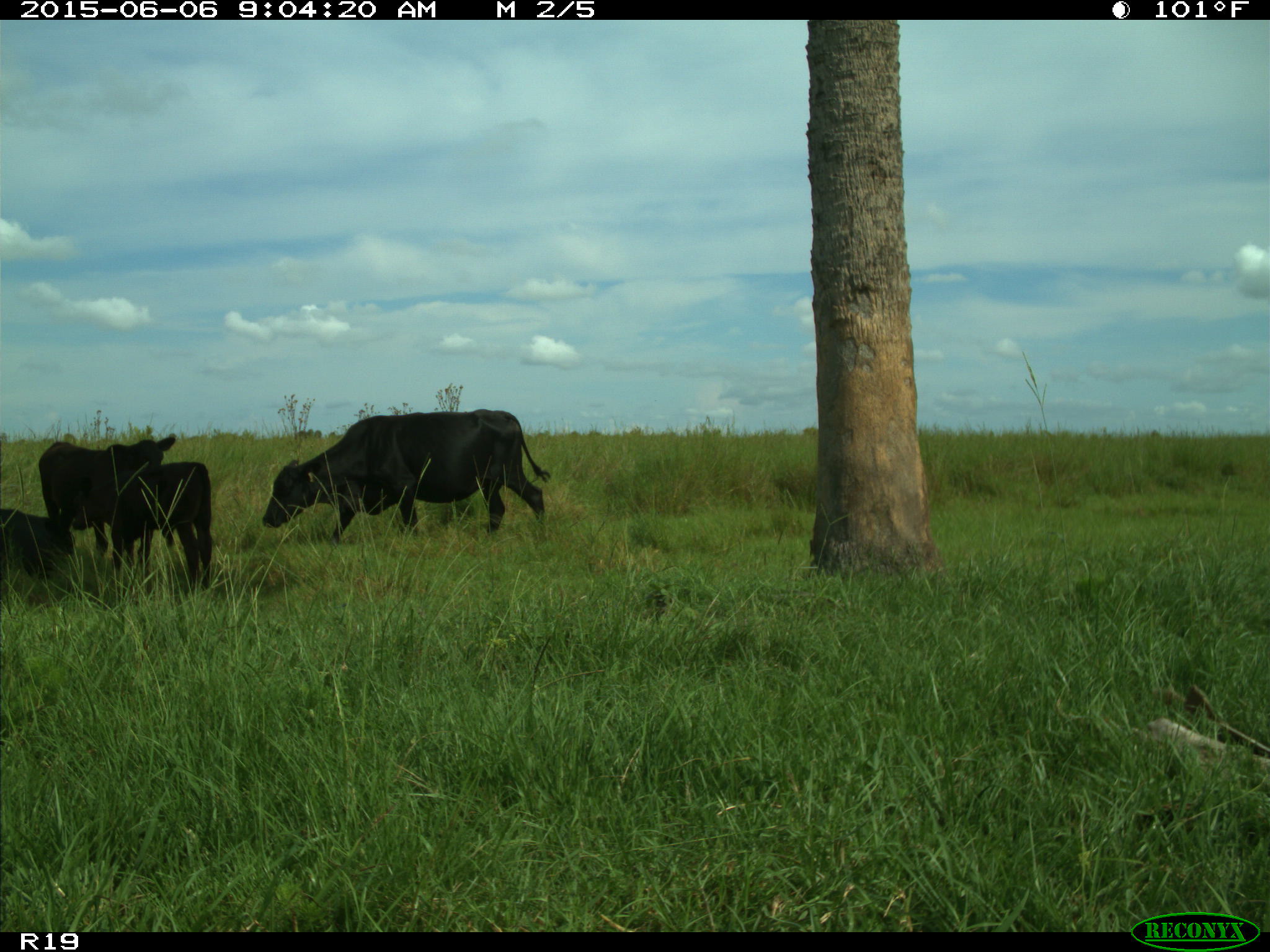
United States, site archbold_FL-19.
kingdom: Animalia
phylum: Chordata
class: Mammalia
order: Artiodactyla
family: Bovidae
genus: Bos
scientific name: Bos taurus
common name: domestic cow